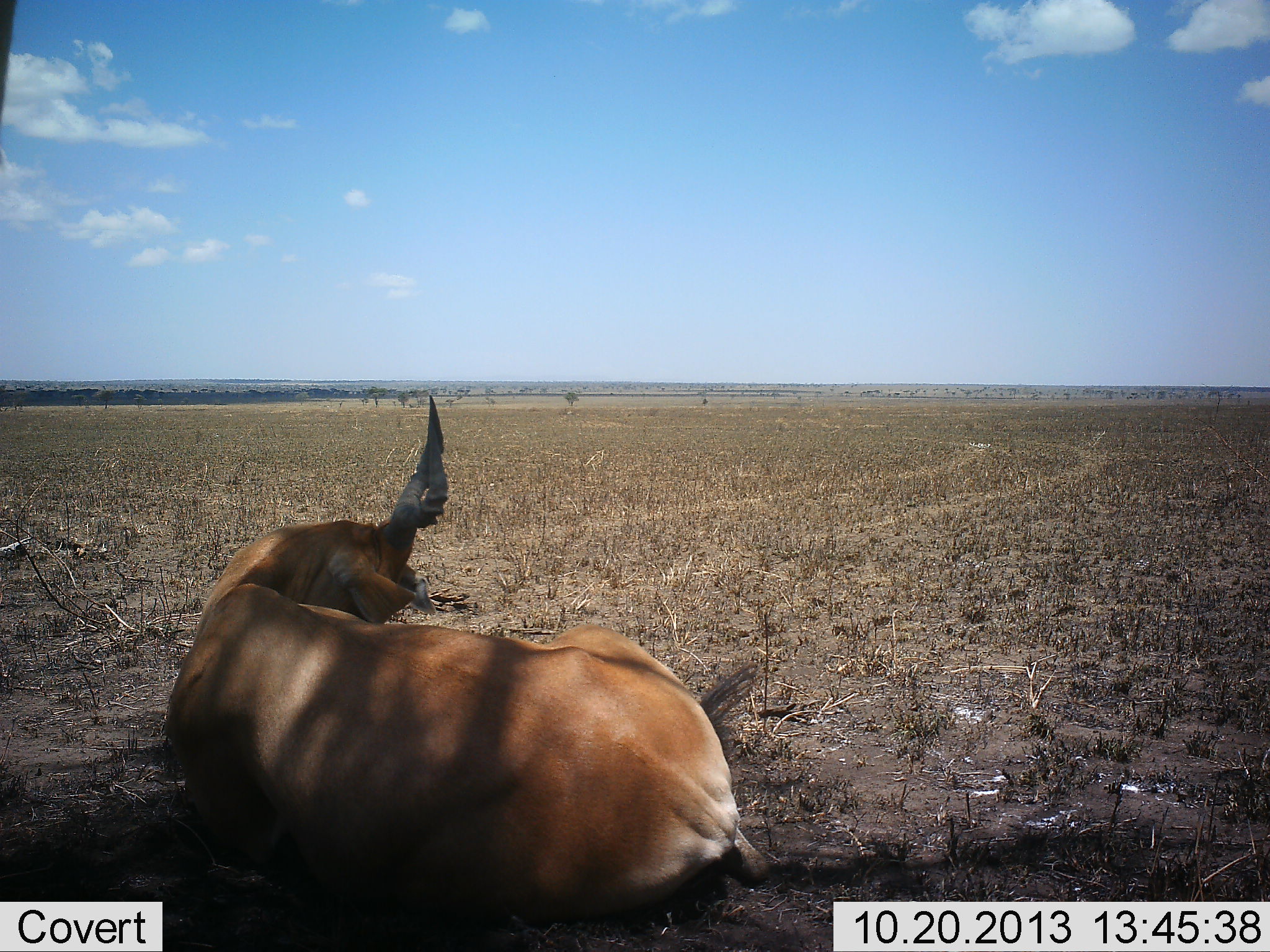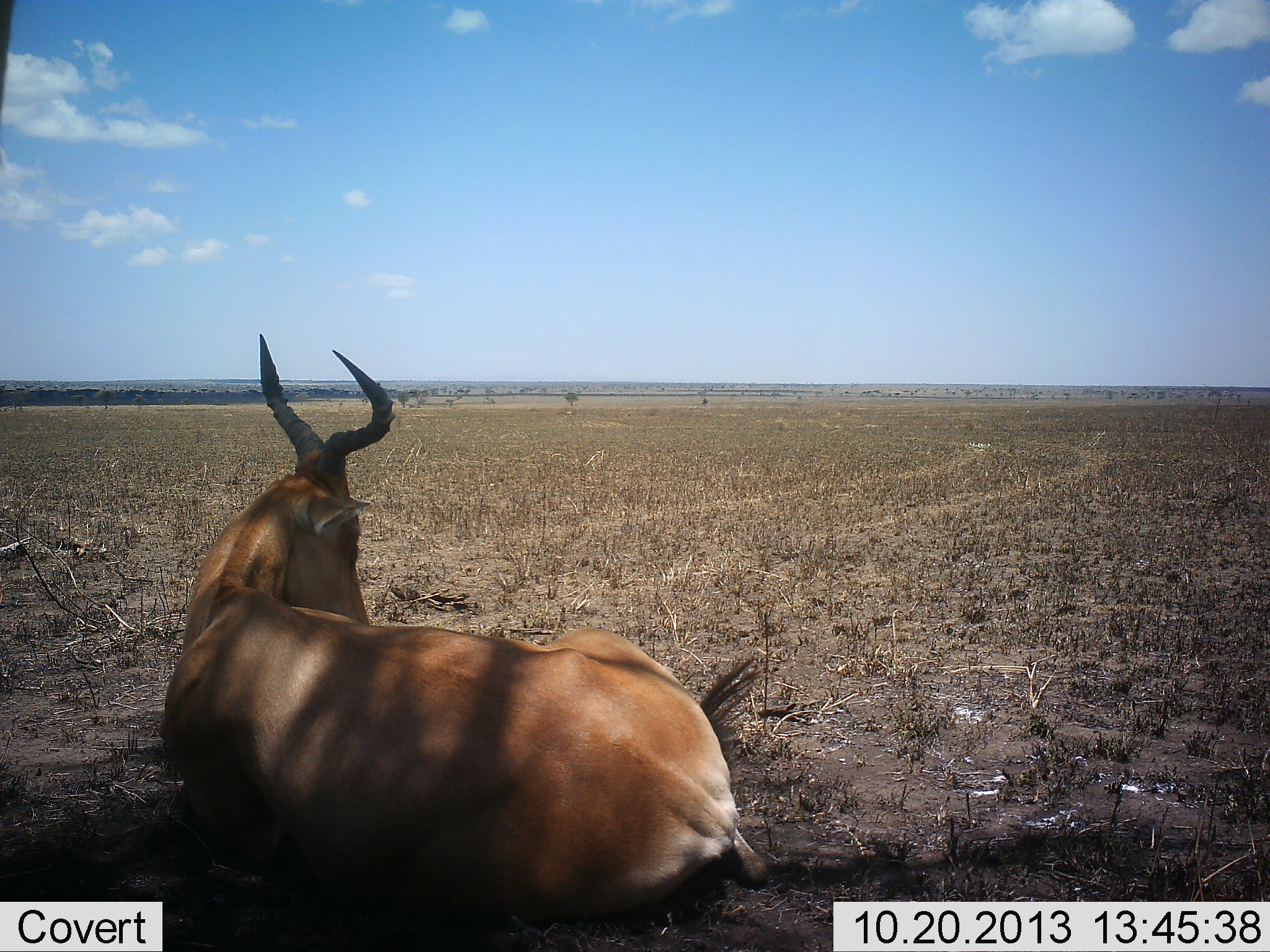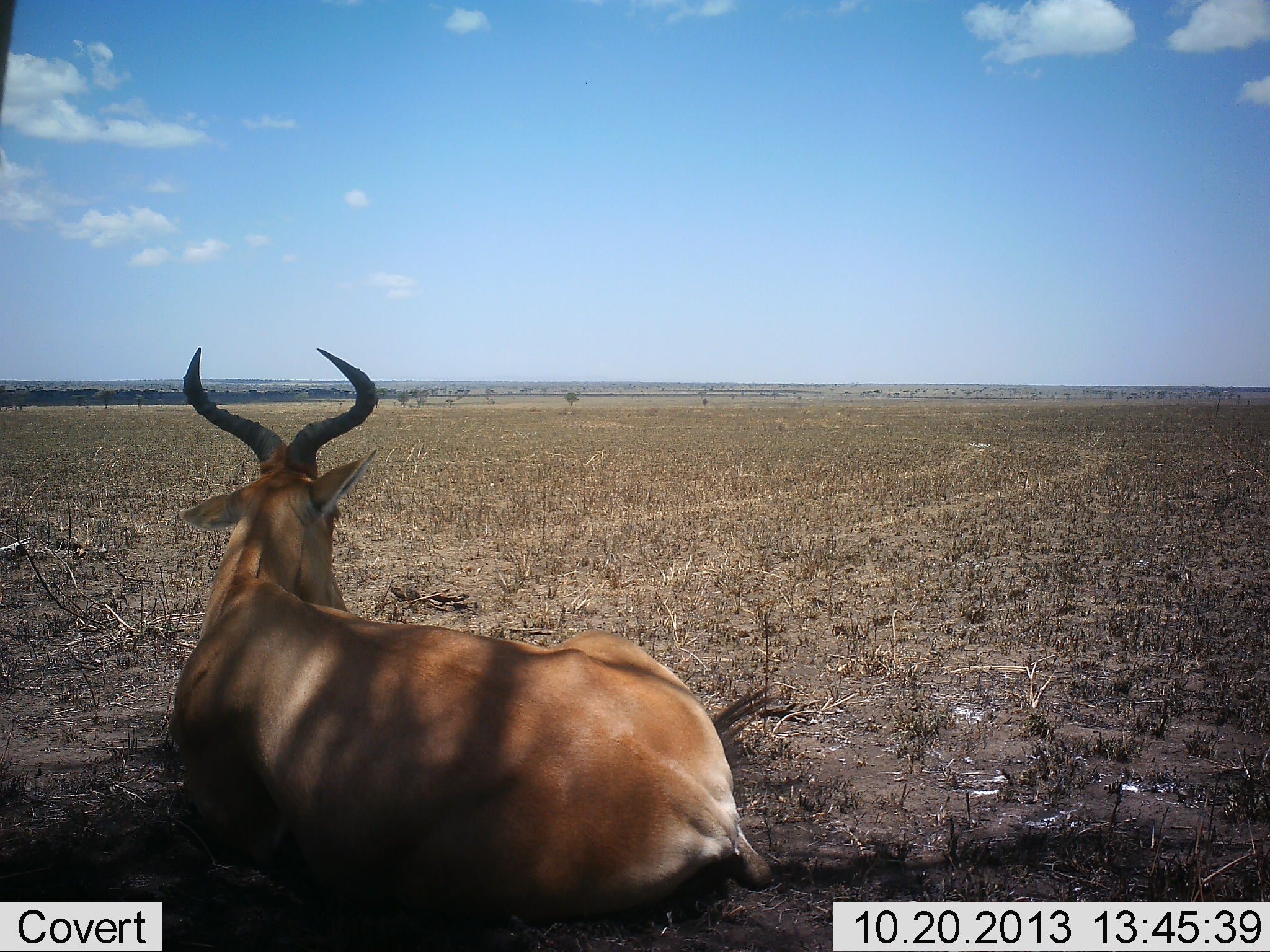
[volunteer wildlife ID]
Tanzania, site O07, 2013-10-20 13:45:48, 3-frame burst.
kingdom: Animalia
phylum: Chordata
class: Mammalia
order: Artiodactyla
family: Bovidae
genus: Alcelaphus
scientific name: Alcelaphus buselaphus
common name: hartebeest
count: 1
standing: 0%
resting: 100%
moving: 0%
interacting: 0%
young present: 0%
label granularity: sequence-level